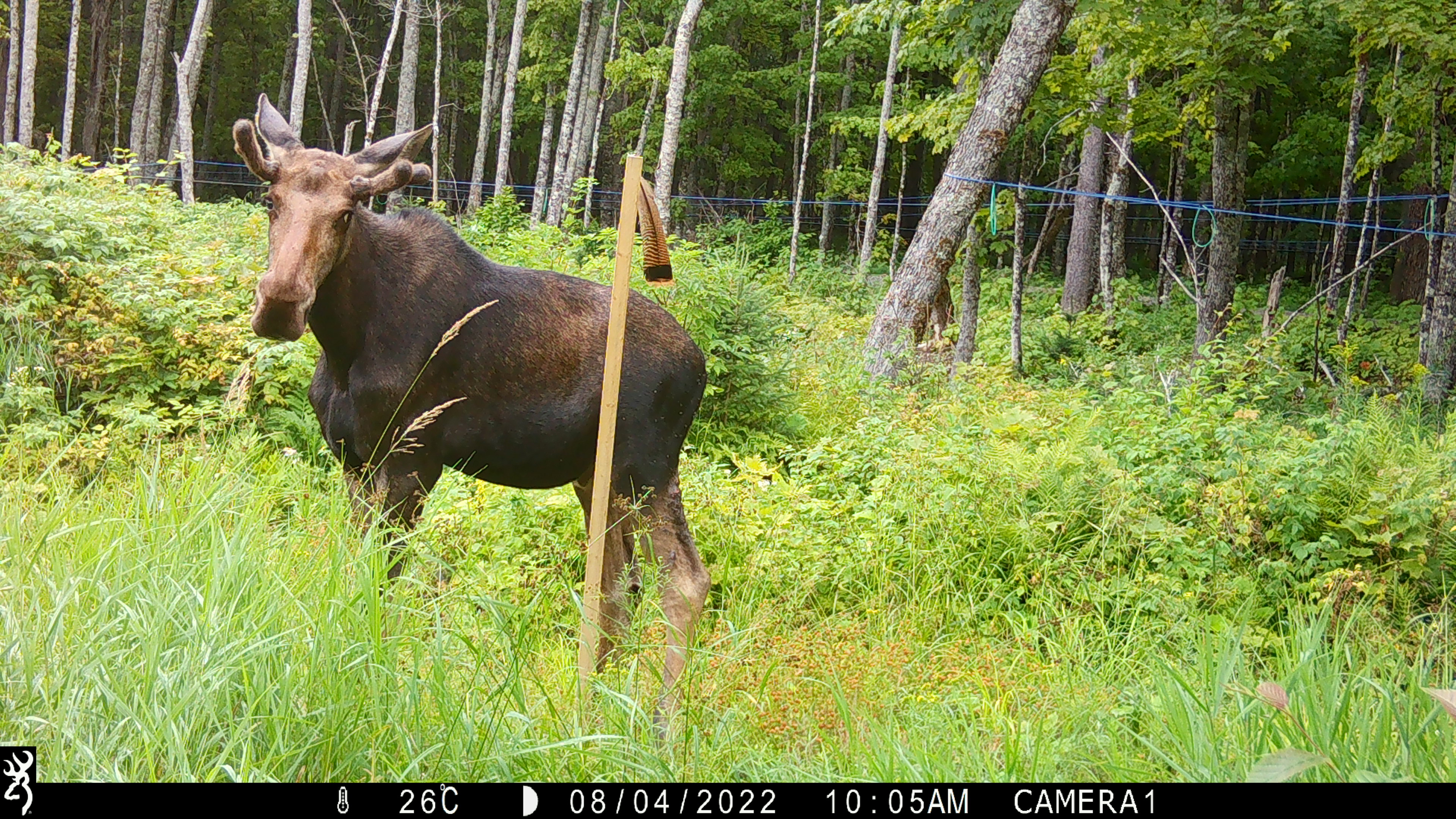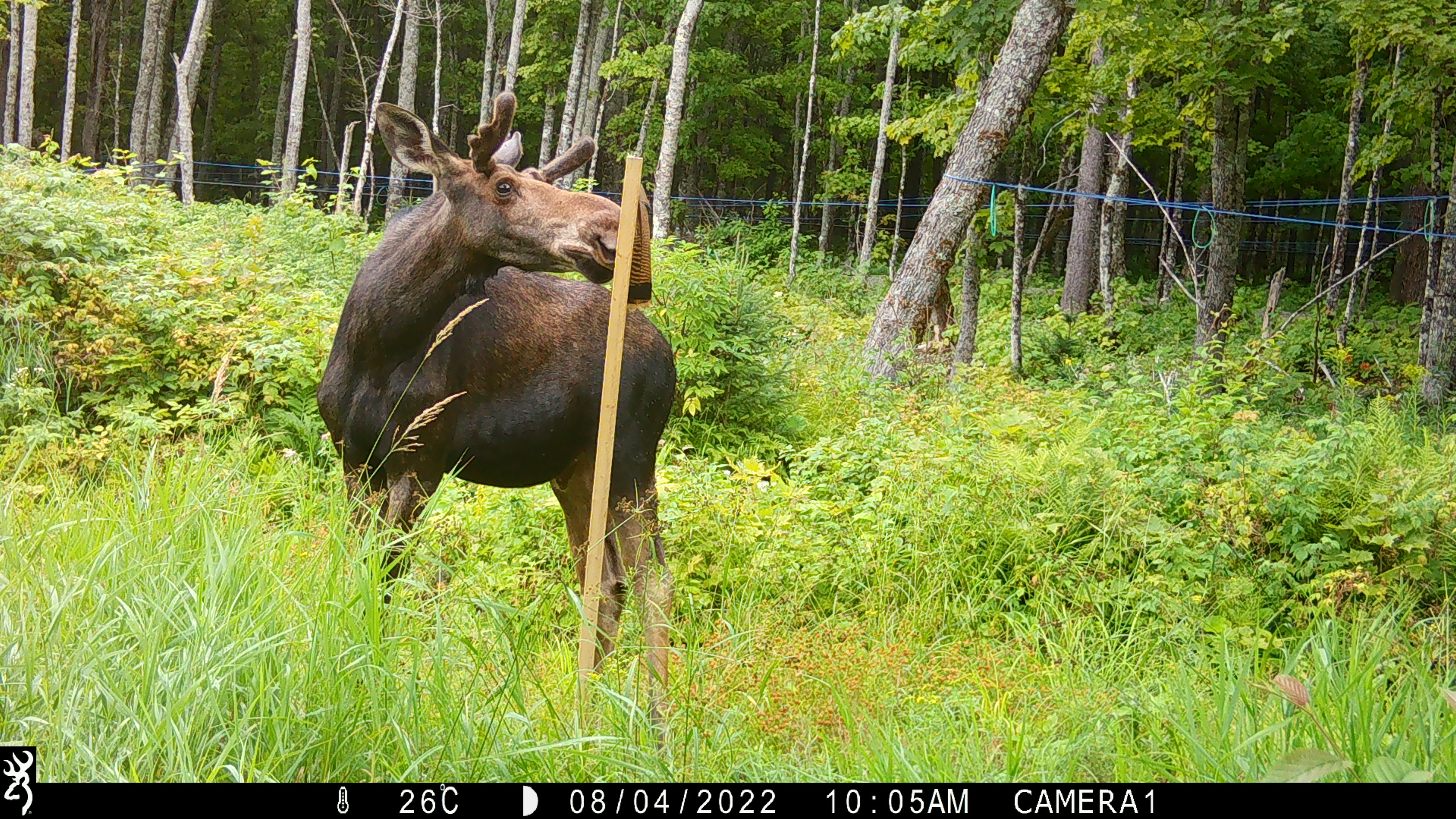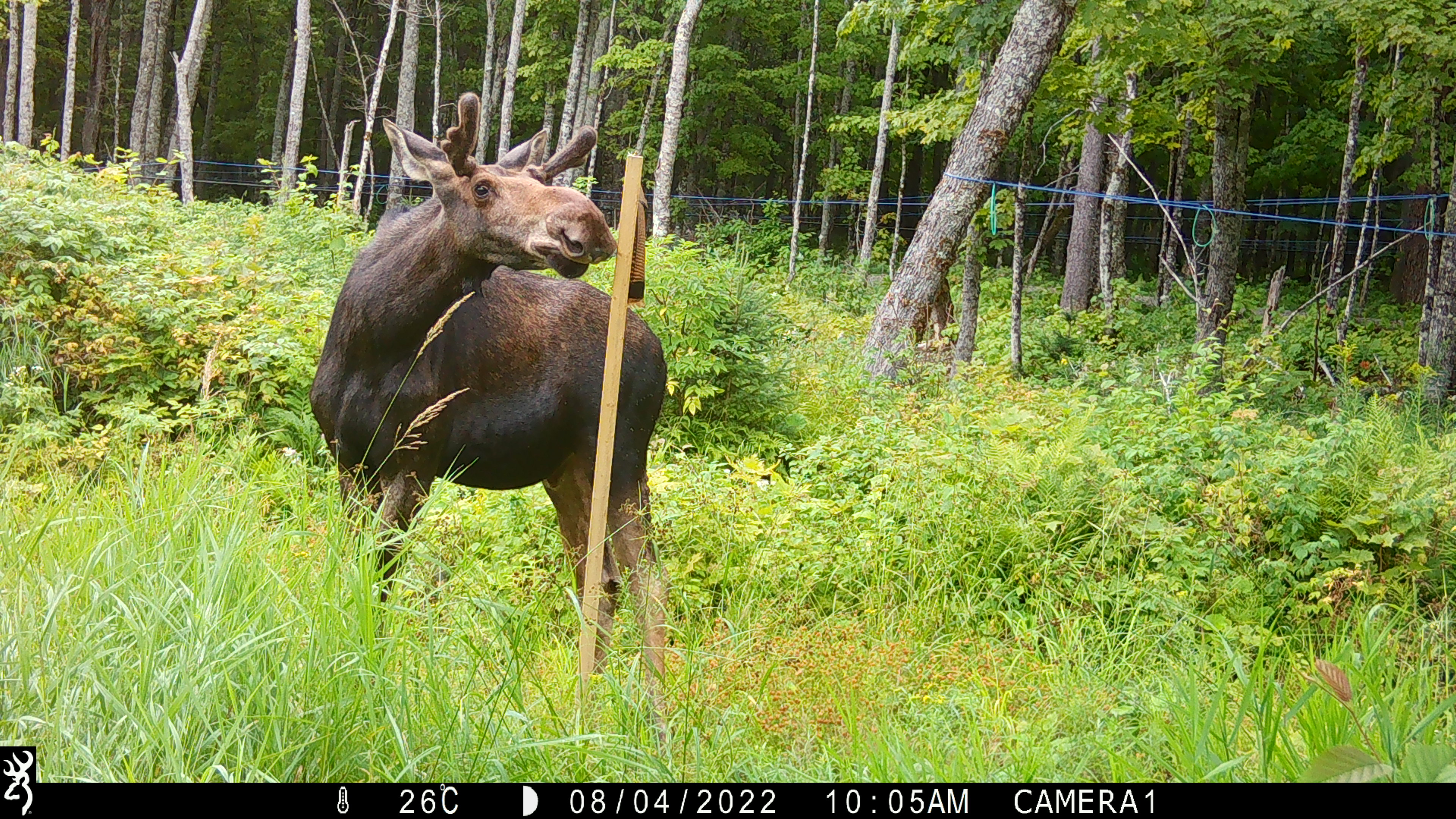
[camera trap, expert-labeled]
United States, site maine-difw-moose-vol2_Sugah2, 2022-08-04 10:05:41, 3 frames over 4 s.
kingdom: Animalia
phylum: Chordata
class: Mammalia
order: Artiodactyla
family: Cervidae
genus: Alces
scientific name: Alces alces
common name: moose